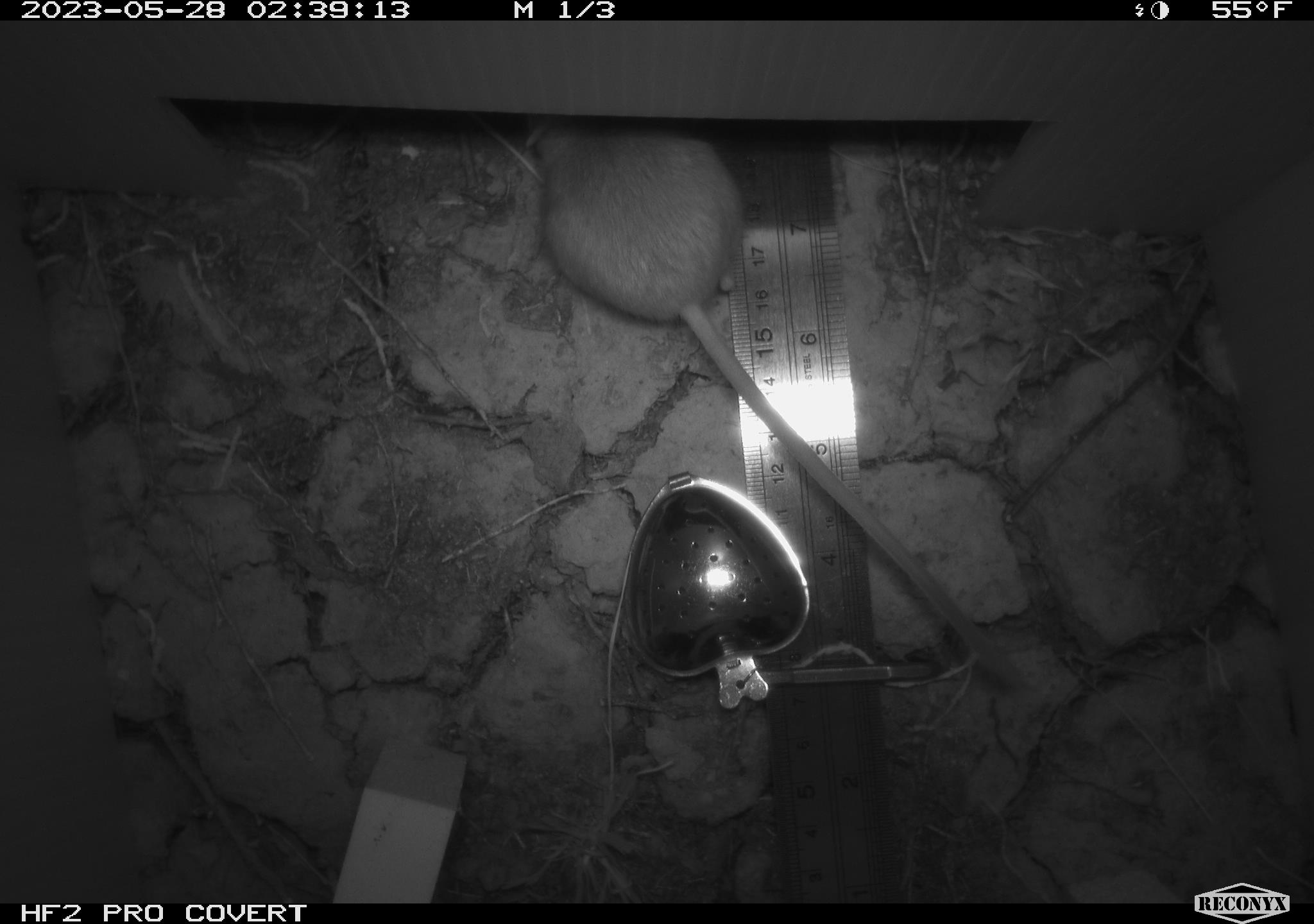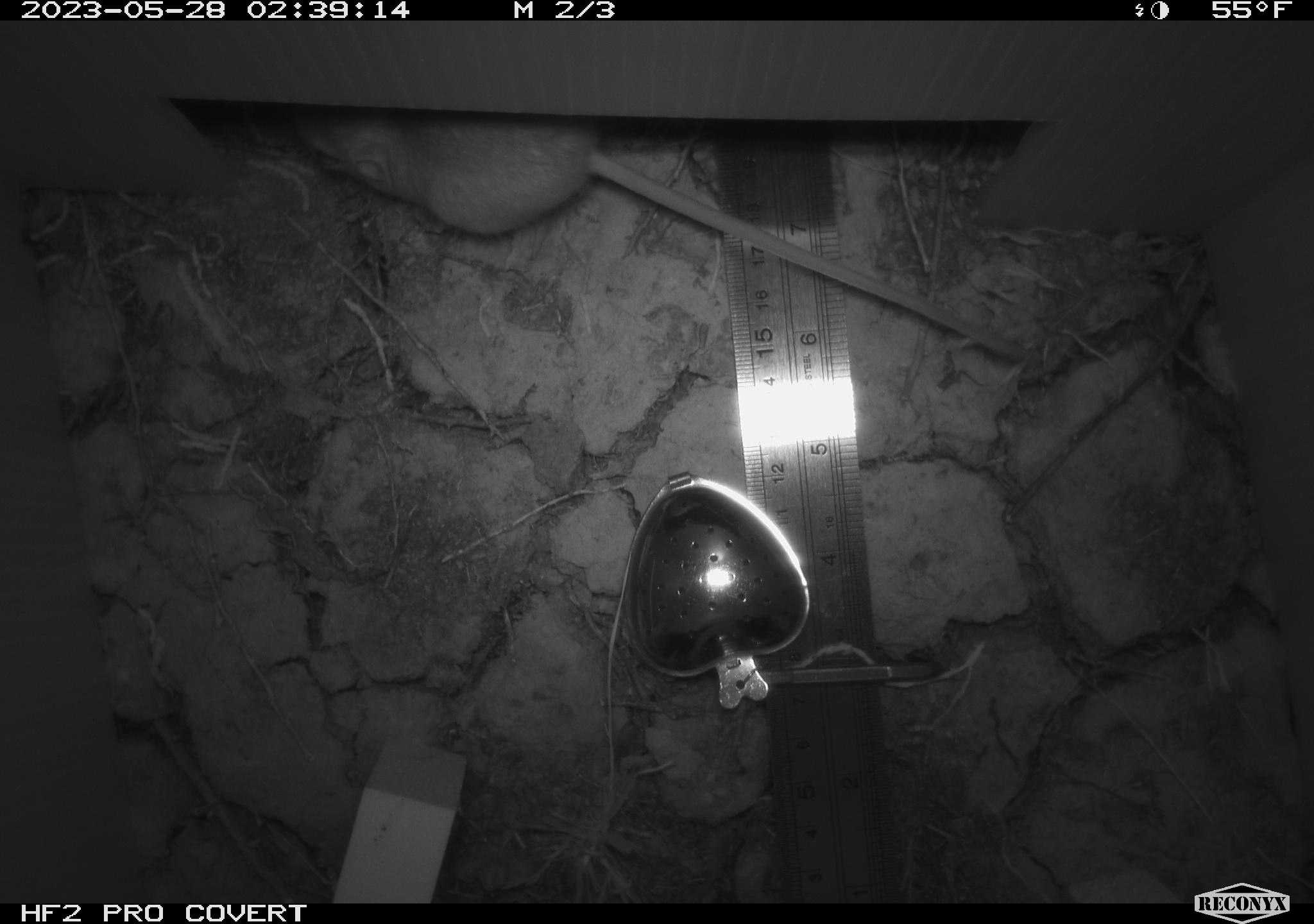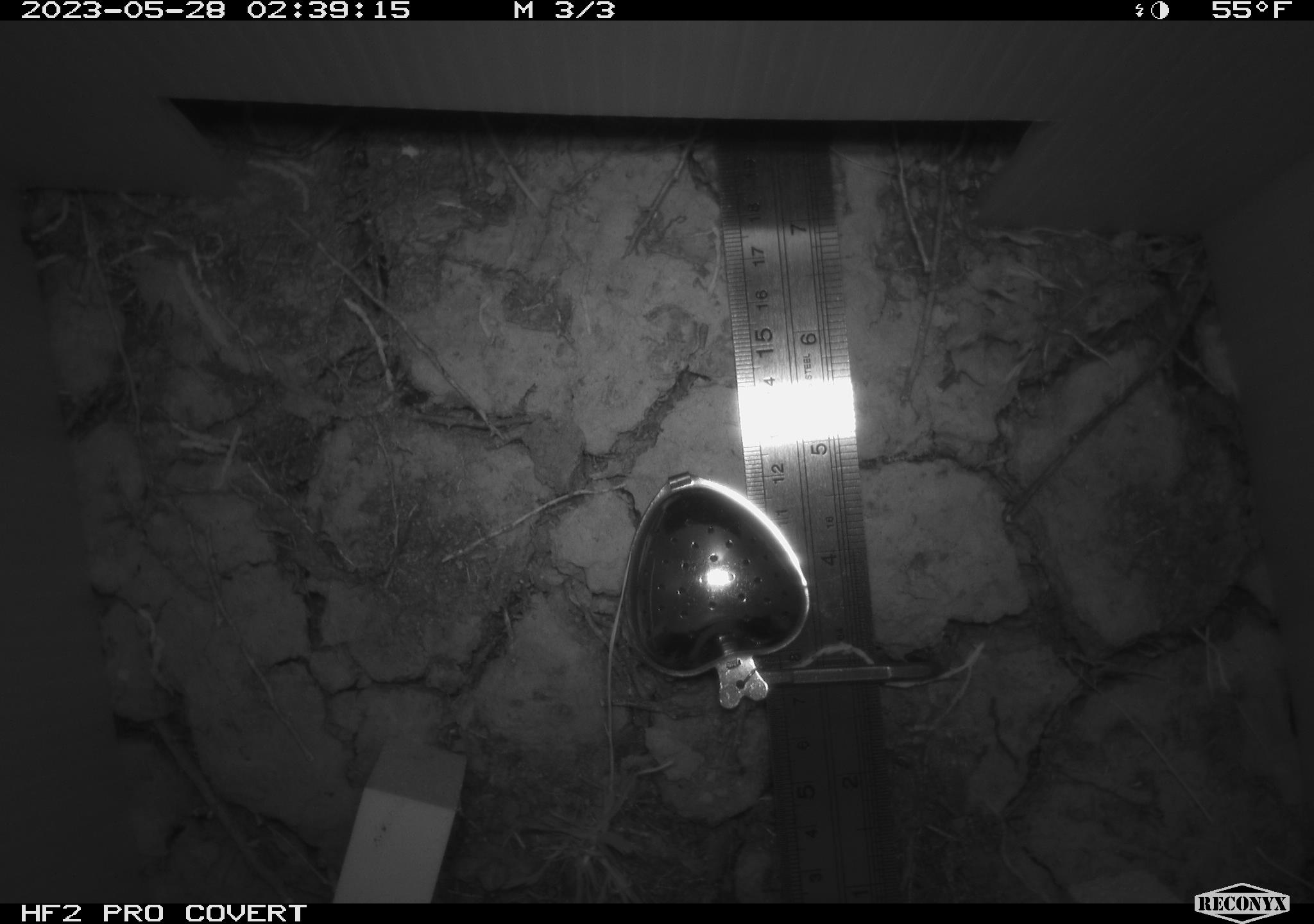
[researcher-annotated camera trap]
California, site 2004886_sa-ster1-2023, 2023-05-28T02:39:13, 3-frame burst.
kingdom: Animalia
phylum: Chordata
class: Mammalia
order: Rodentia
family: Heteromyidae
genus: Dipodomys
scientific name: Dipodomys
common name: kangaroo rats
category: dipodomys species